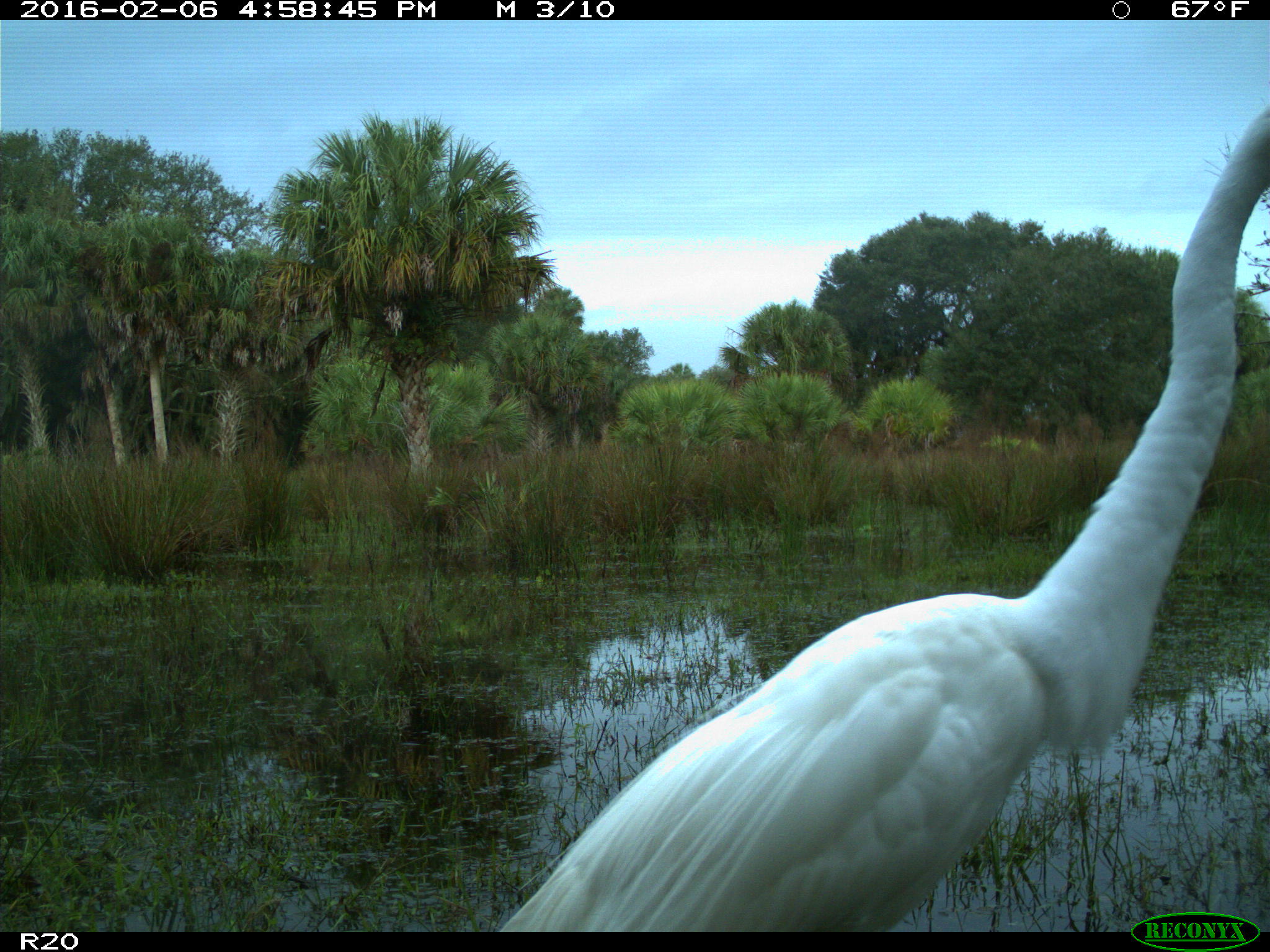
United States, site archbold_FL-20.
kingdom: Animalia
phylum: Chordata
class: Aves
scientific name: Aves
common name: birds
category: unidentified bird